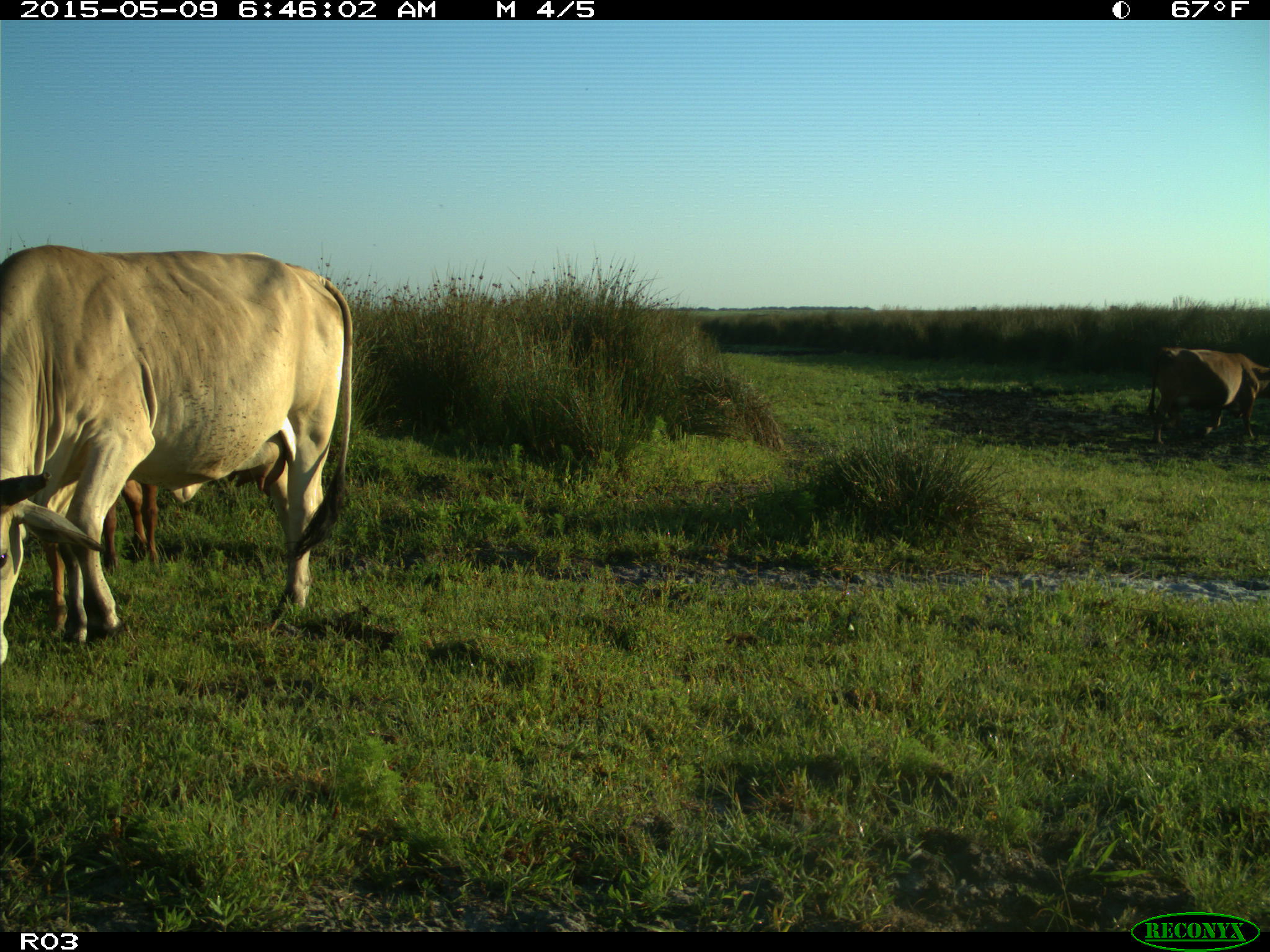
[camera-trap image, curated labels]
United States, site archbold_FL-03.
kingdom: Animalia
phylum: Chordata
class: Mammalia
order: Artiodactyla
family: Bovidae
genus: Bos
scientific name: Bos taurus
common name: domestic cow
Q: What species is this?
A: Bos taurus (domestic cow).